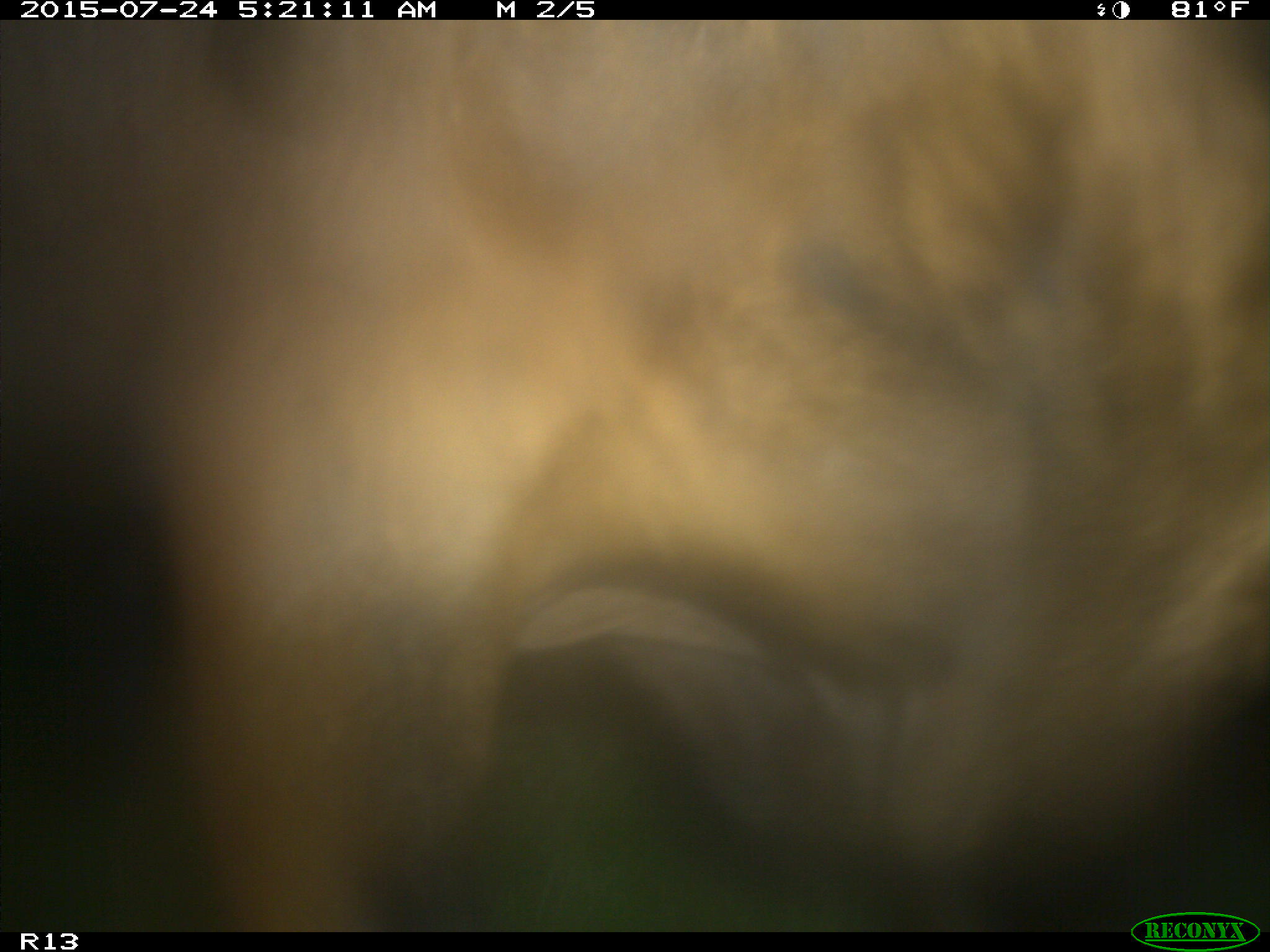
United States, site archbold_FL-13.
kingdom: Animalia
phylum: Chordata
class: Mammalia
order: Artiodactyla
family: Bovidae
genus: Bos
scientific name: Bos taurus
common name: domestic cow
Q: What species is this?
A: Bos taurus (domestic cow).